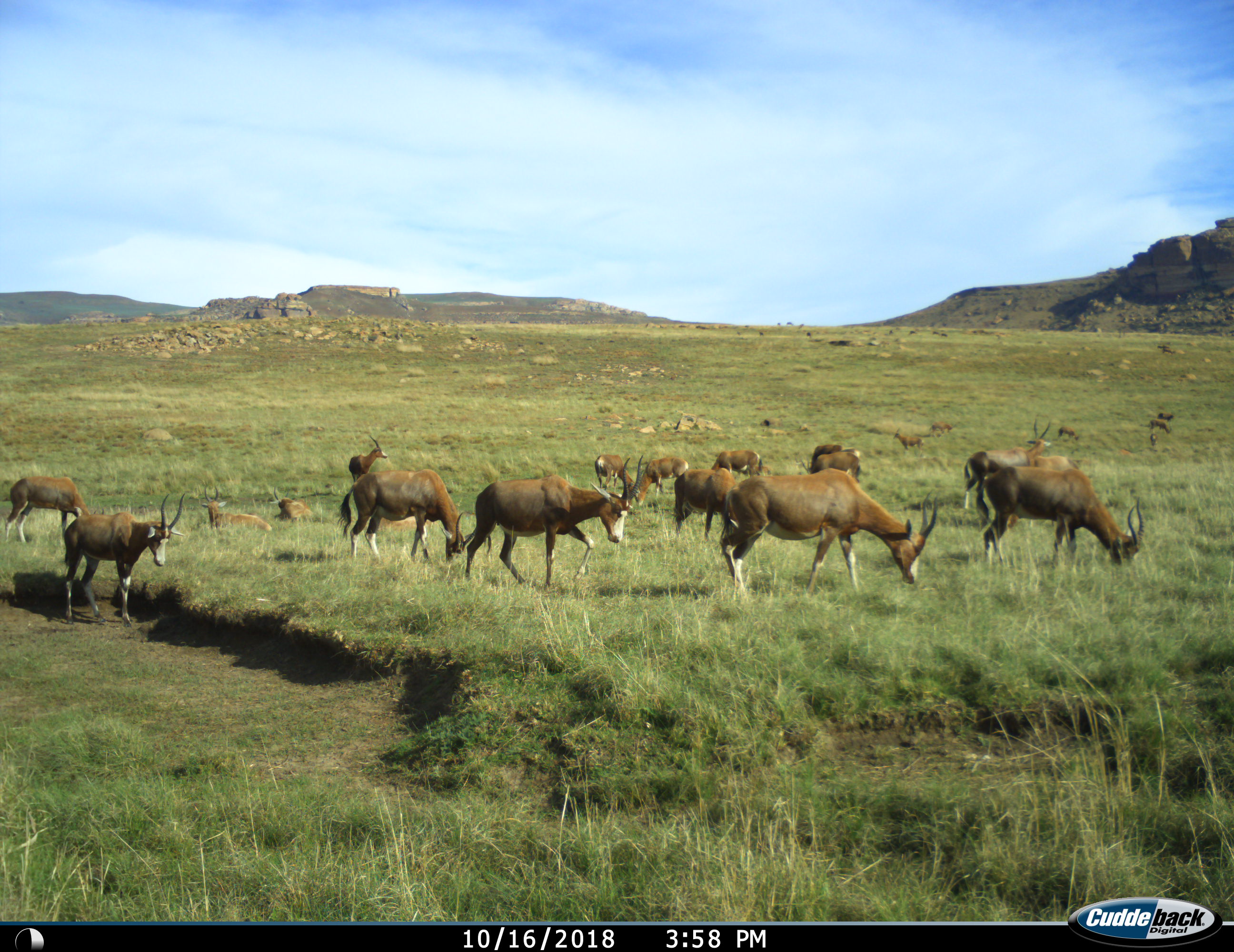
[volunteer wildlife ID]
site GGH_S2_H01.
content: unidentified animal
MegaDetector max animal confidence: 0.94